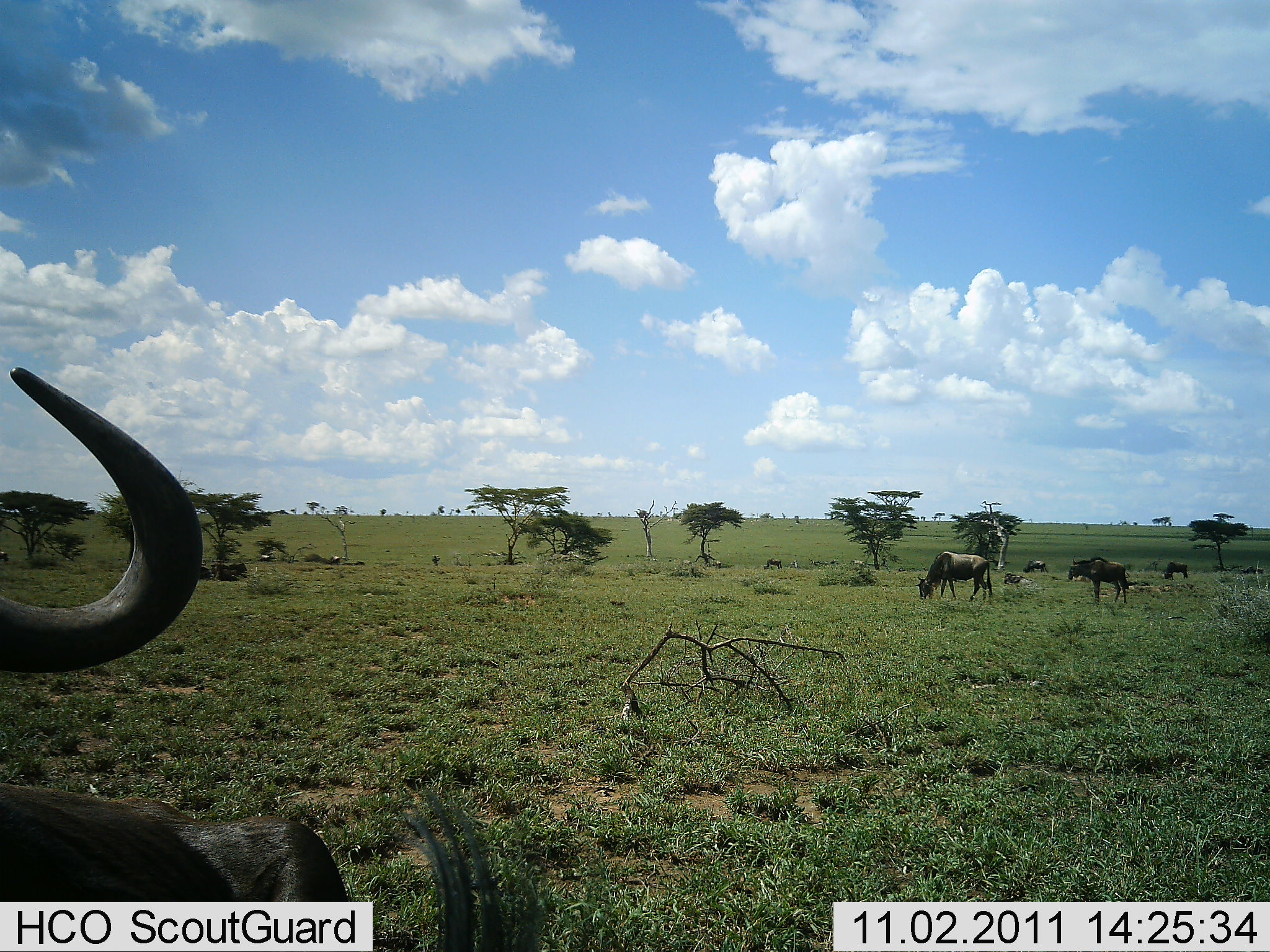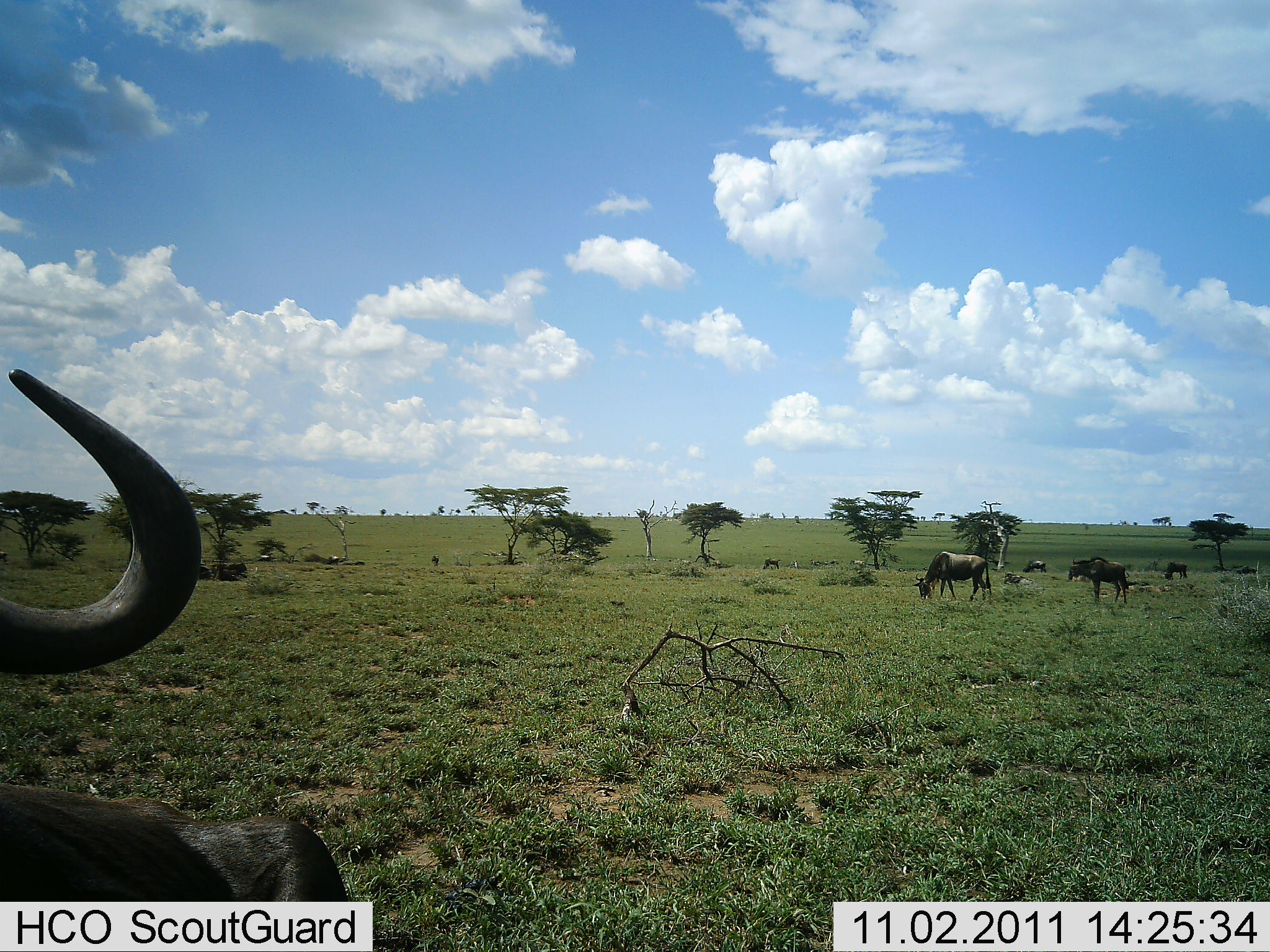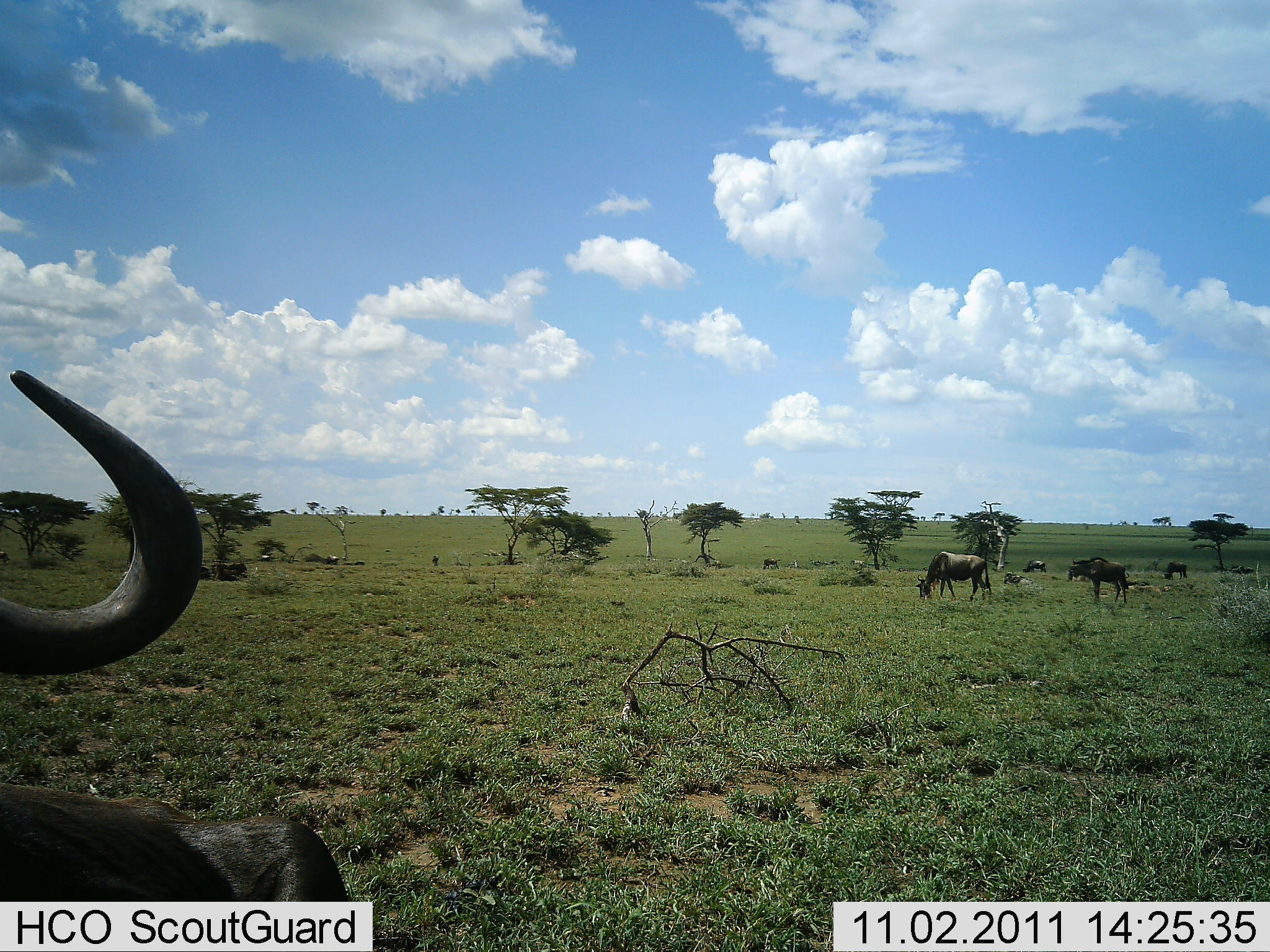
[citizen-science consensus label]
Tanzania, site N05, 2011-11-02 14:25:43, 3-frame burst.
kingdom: Animalia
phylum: Chordata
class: Mammalia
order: Artiodactyla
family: Bovidae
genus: Connochaetes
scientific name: Connochaetes taurinus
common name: blue wildebeest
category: wildebeest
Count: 7.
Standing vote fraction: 58%.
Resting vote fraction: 50%.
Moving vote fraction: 33%.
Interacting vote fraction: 8%.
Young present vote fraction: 0%.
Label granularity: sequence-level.